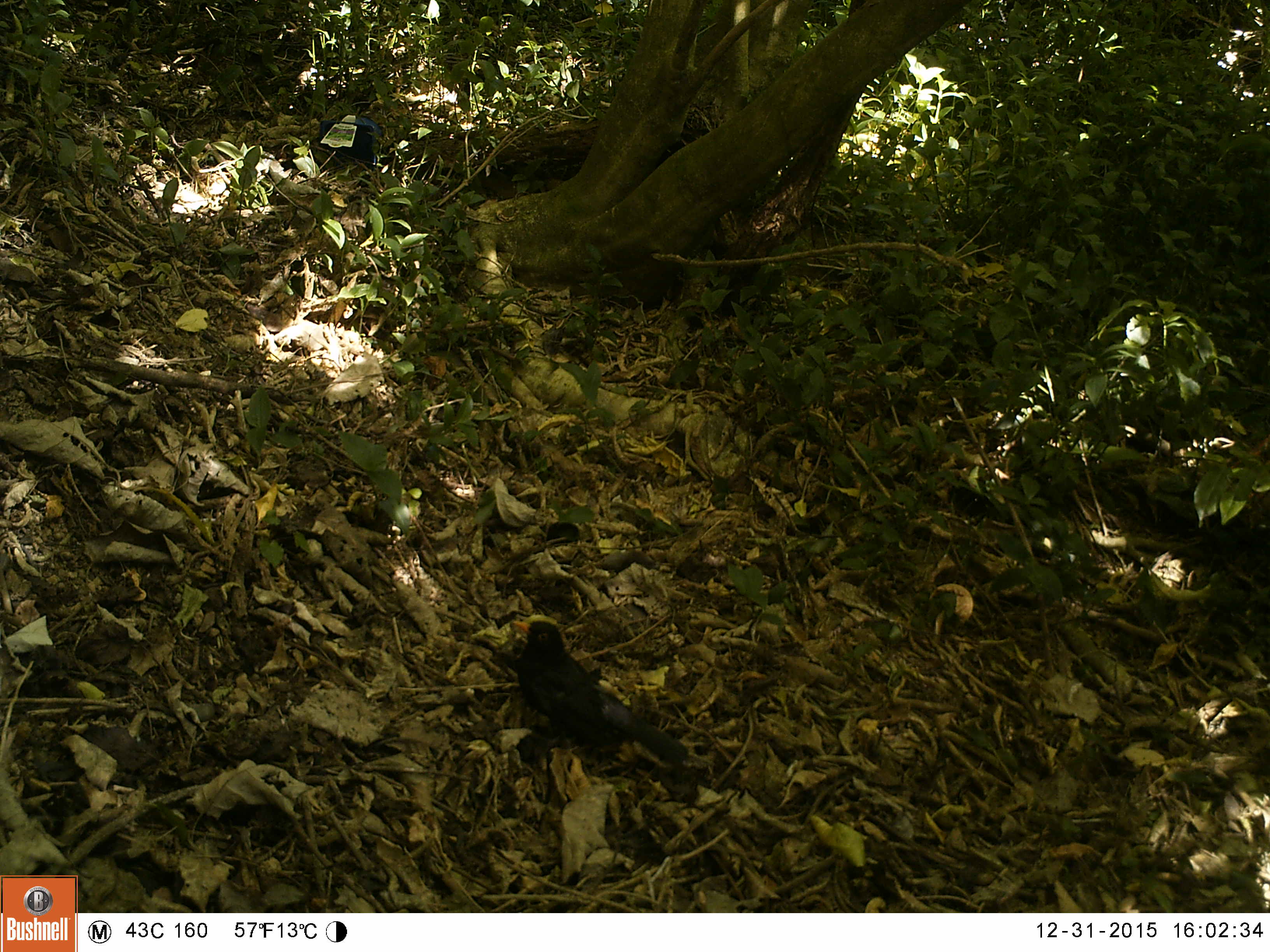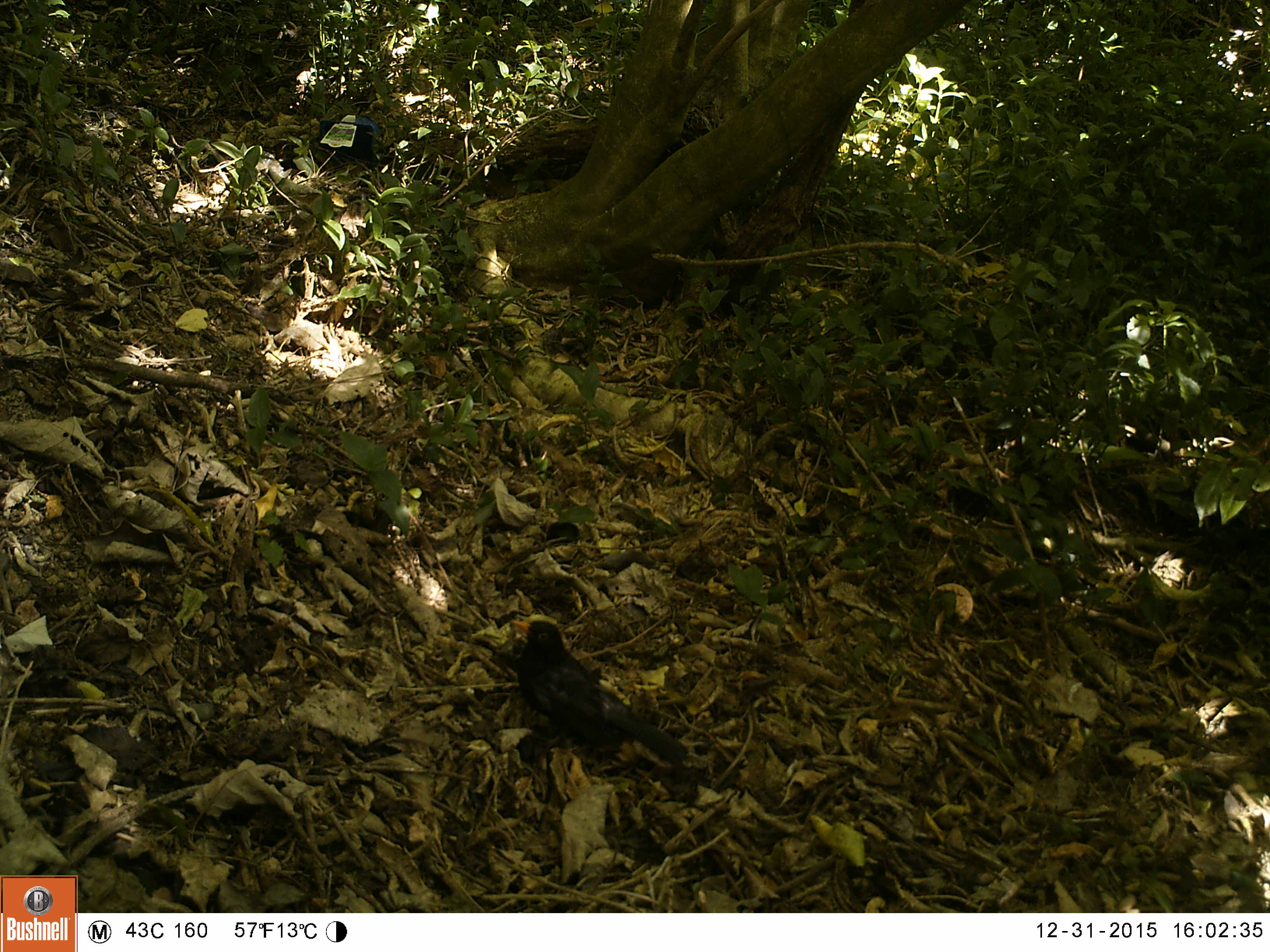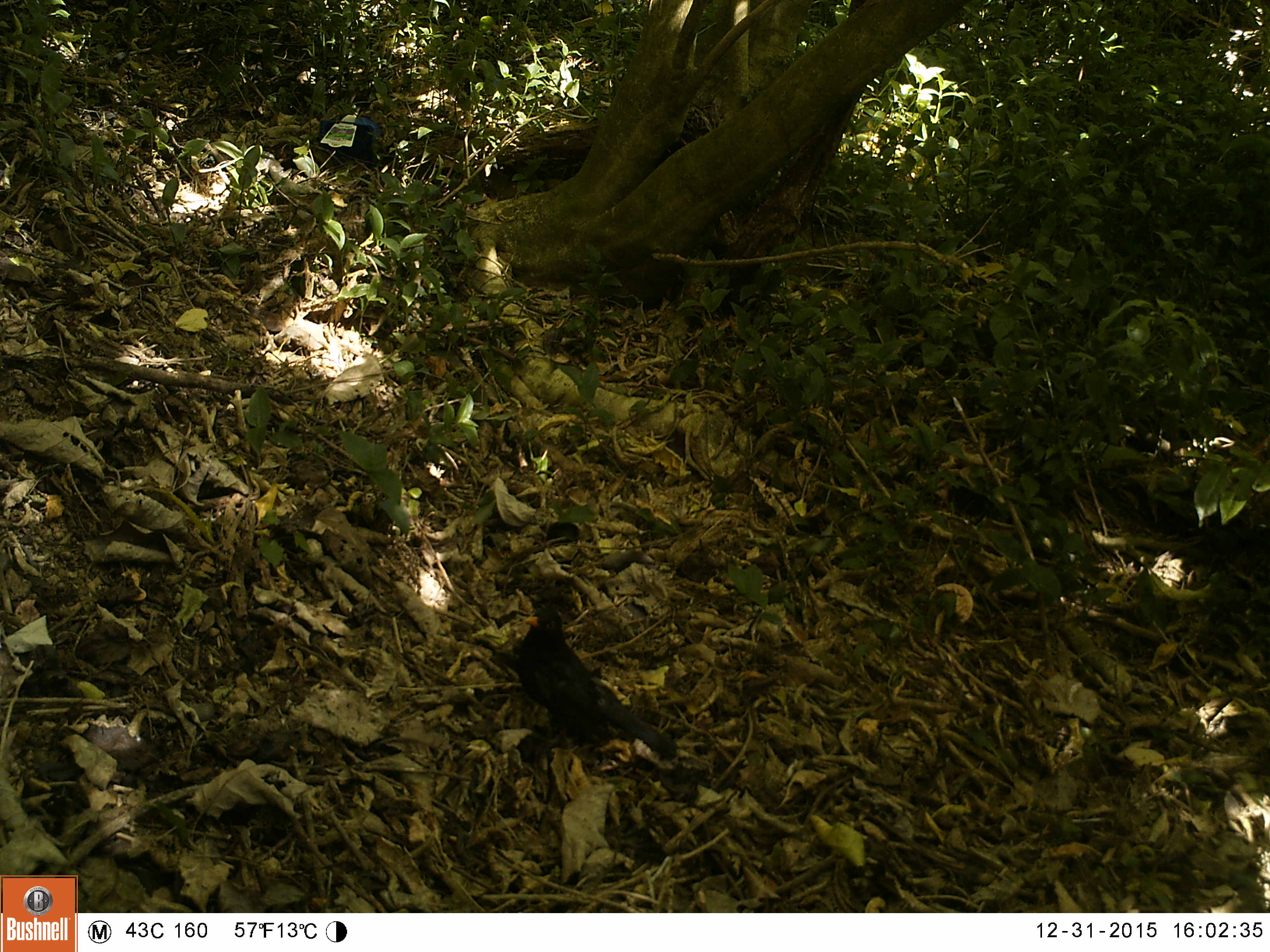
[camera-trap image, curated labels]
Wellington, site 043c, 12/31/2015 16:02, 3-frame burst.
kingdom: Animalia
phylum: Chordata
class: Aves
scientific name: Aves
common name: bird